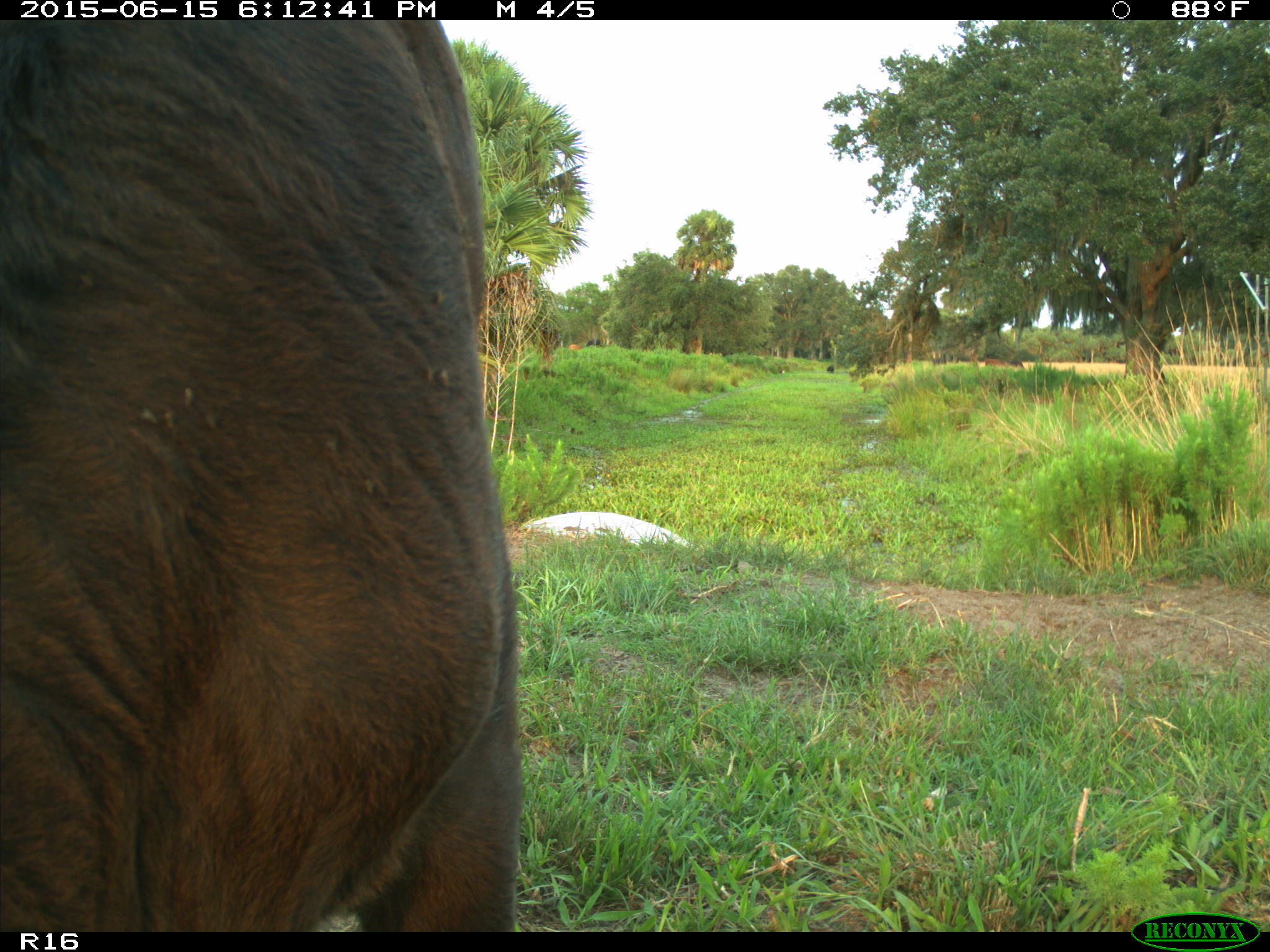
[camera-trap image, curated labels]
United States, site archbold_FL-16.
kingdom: Animalia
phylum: Chordata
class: Mammalia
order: Artiodactyla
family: Bovidae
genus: Bos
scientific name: Bos taurus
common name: domestic cow